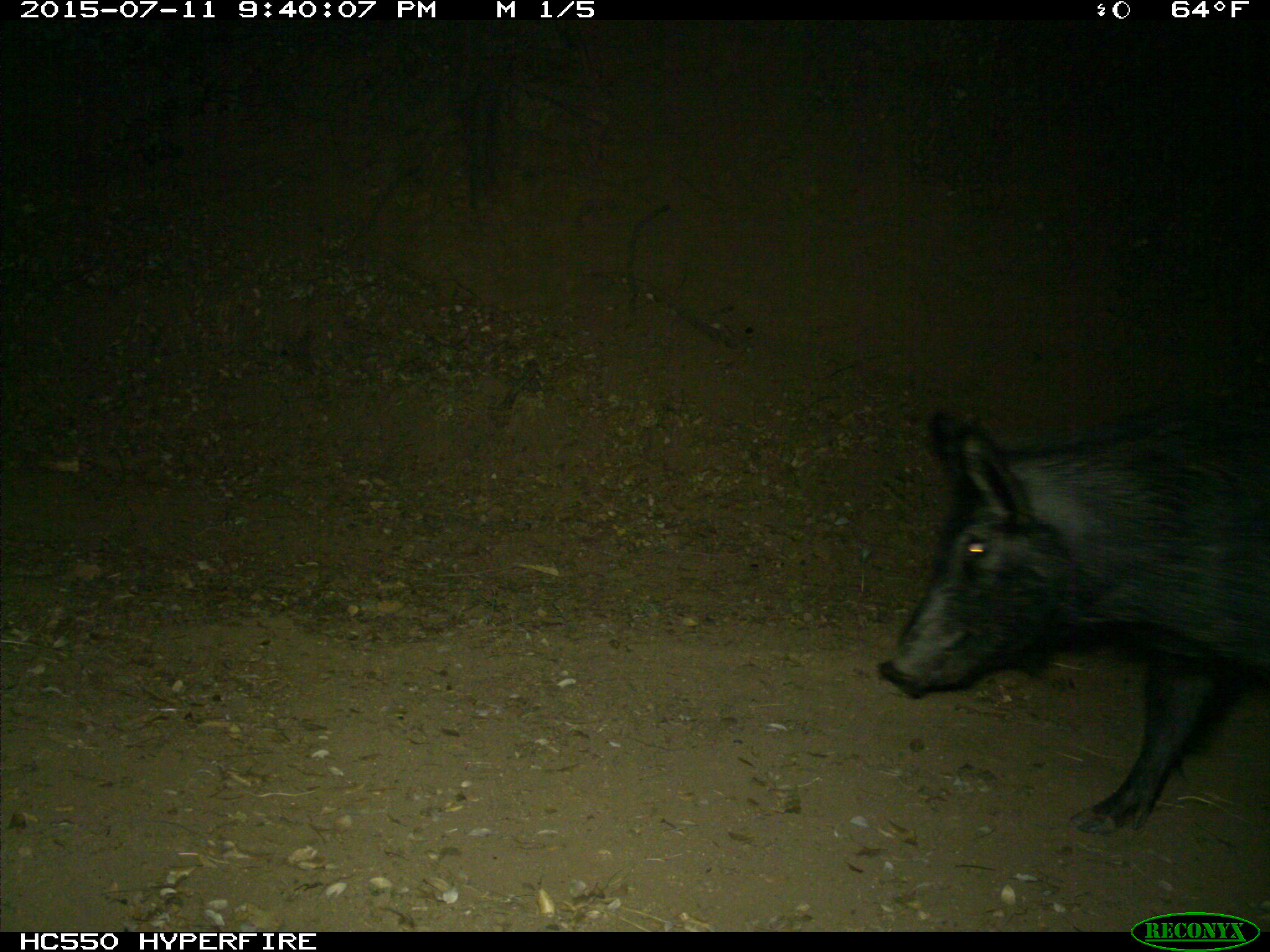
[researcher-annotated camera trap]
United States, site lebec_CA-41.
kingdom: Animalia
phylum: Chordata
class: Mammalia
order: Artiodactyla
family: Suidae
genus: Sus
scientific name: Sus scrofa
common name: wild boar